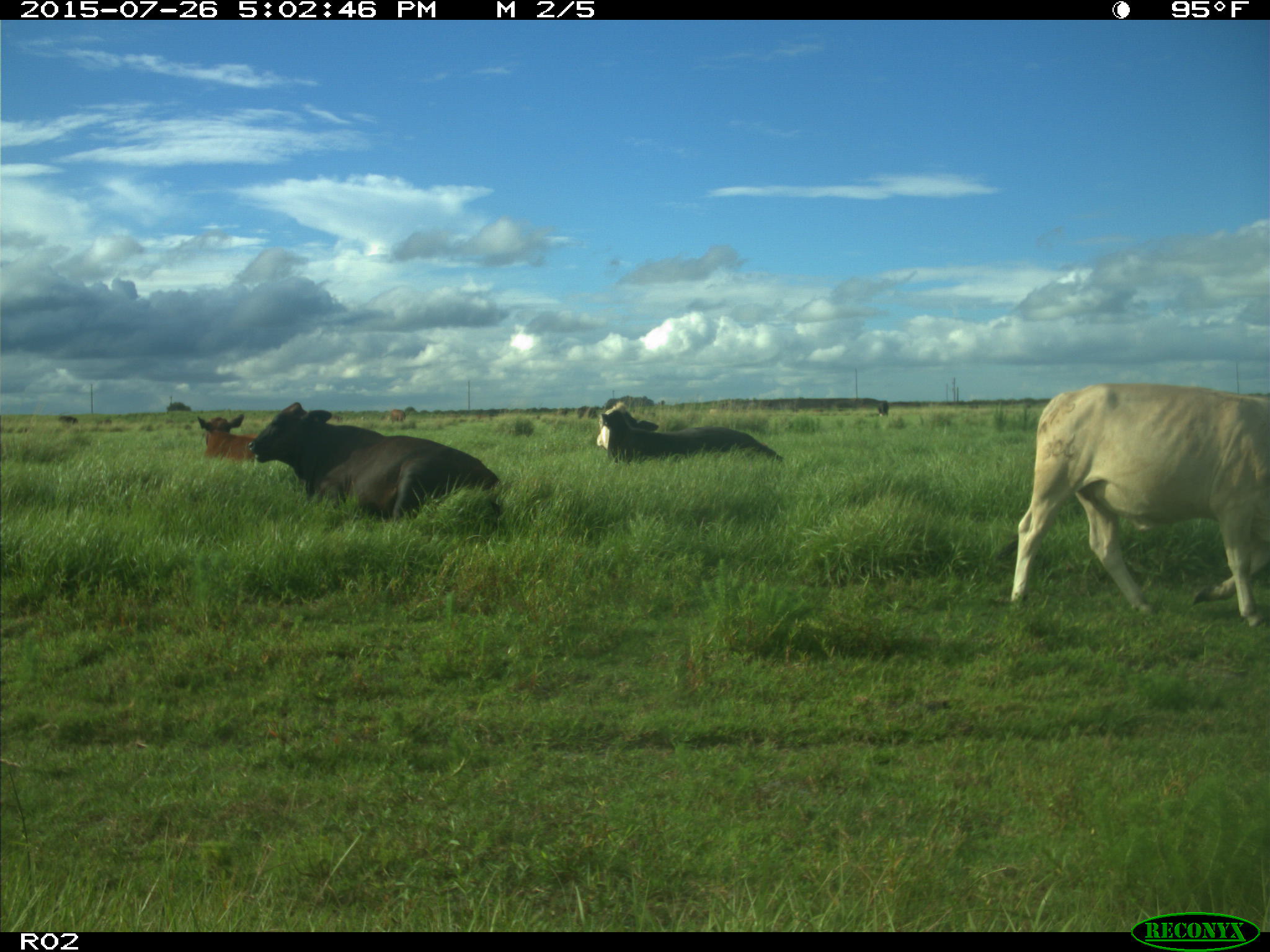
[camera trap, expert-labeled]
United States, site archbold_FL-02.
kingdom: Animalia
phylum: Chordata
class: Mammalia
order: Artiodactyla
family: Bovidae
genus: Bos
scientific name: Bos taurus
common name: domestic cow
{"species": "Bos taurus (domestic cow)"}